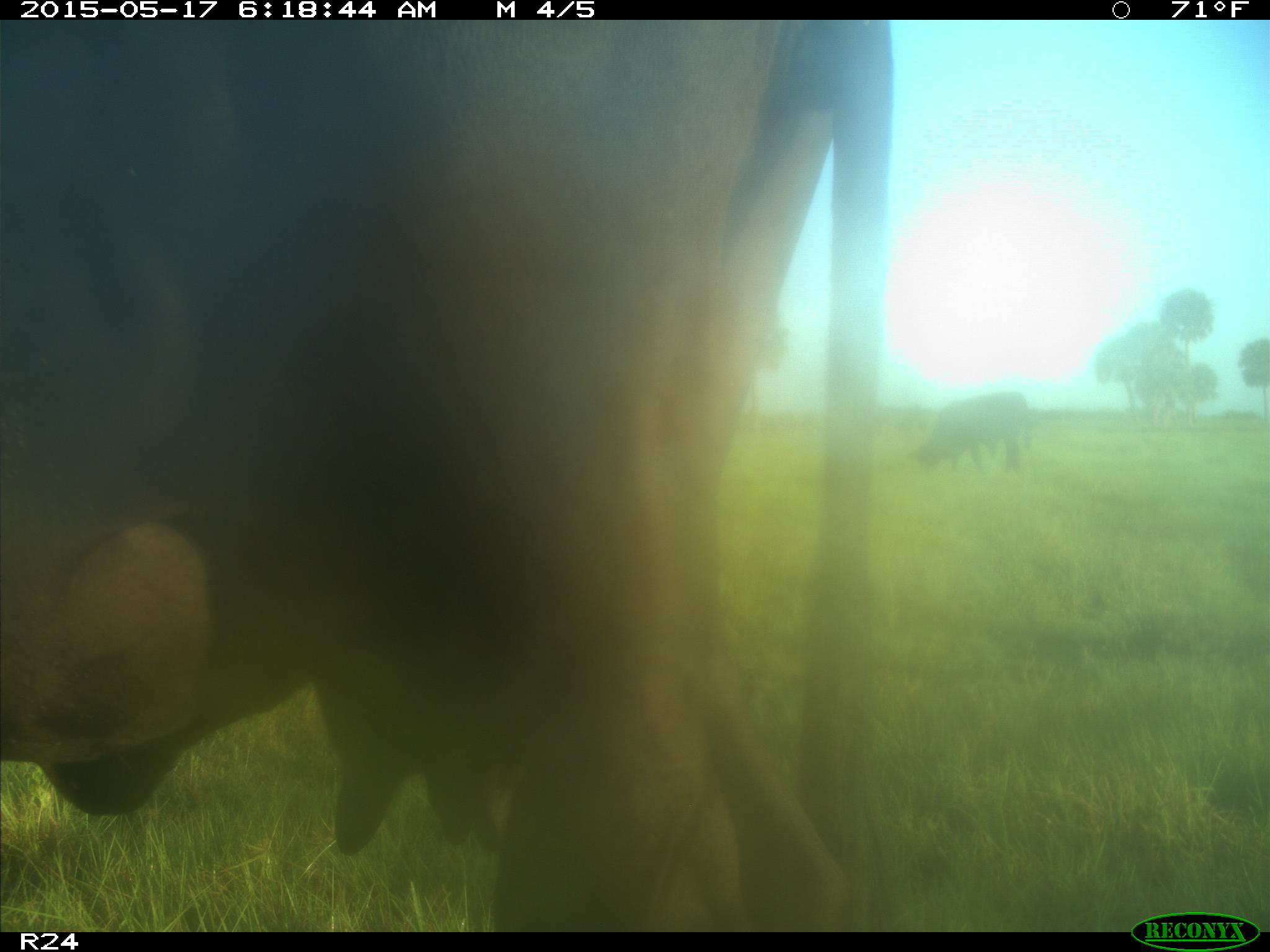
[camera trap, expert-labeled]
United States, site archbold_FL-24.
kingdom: Animalia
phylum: Chordata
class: Mammalia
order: Artiodactyla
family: Bovidae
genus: Bos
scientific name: Bos taurus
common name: domestic cow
Bos taurus (domestic cow).